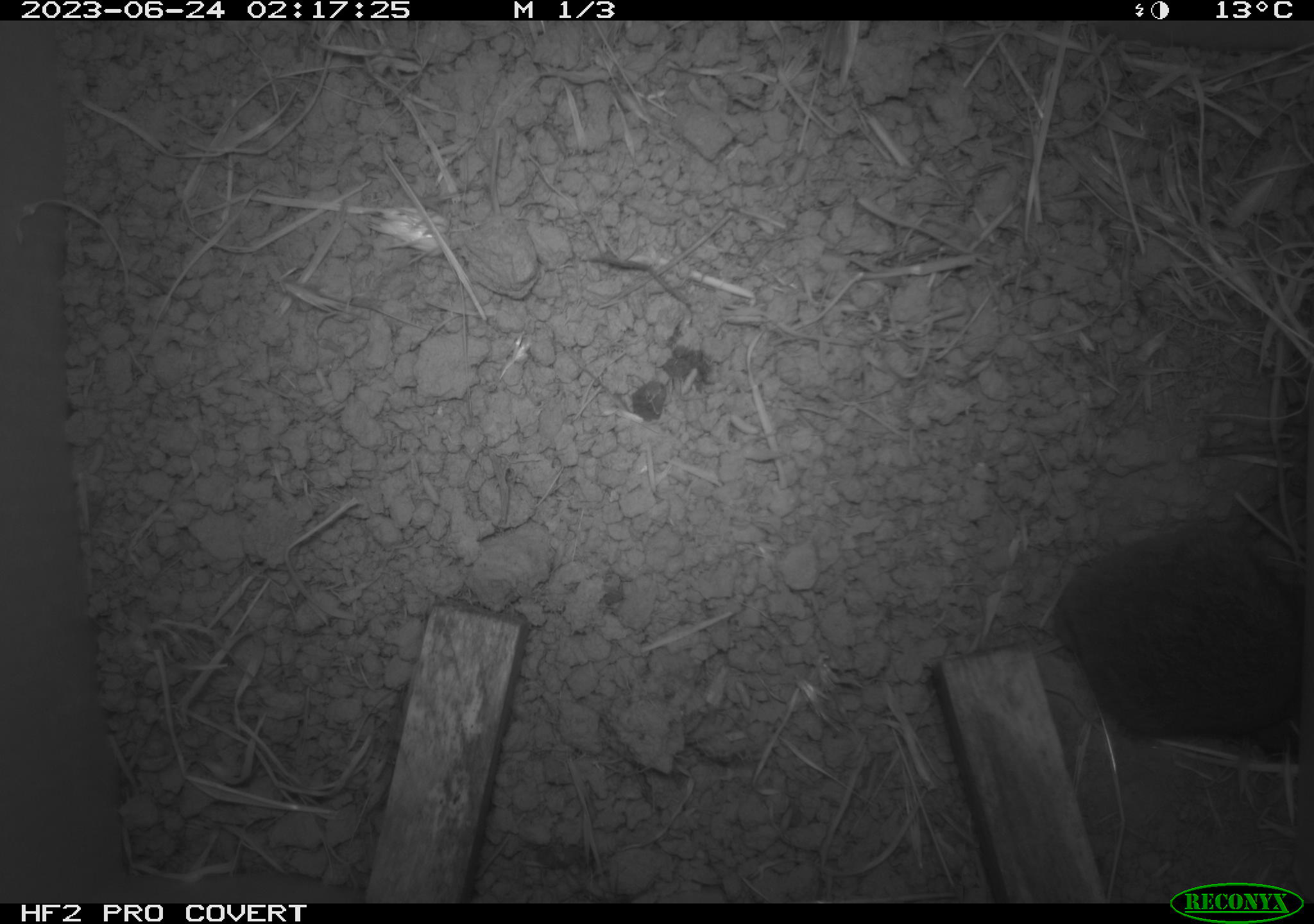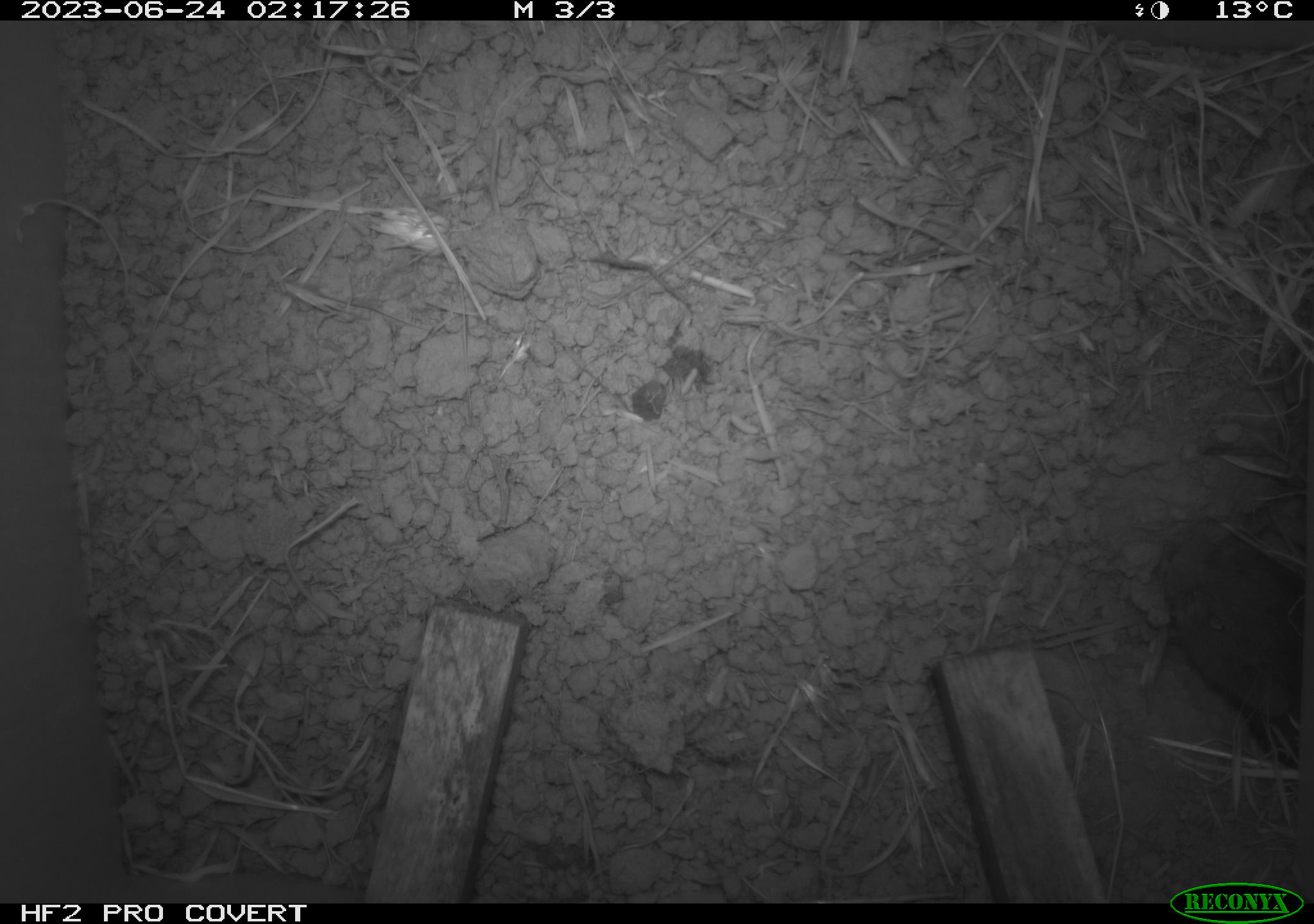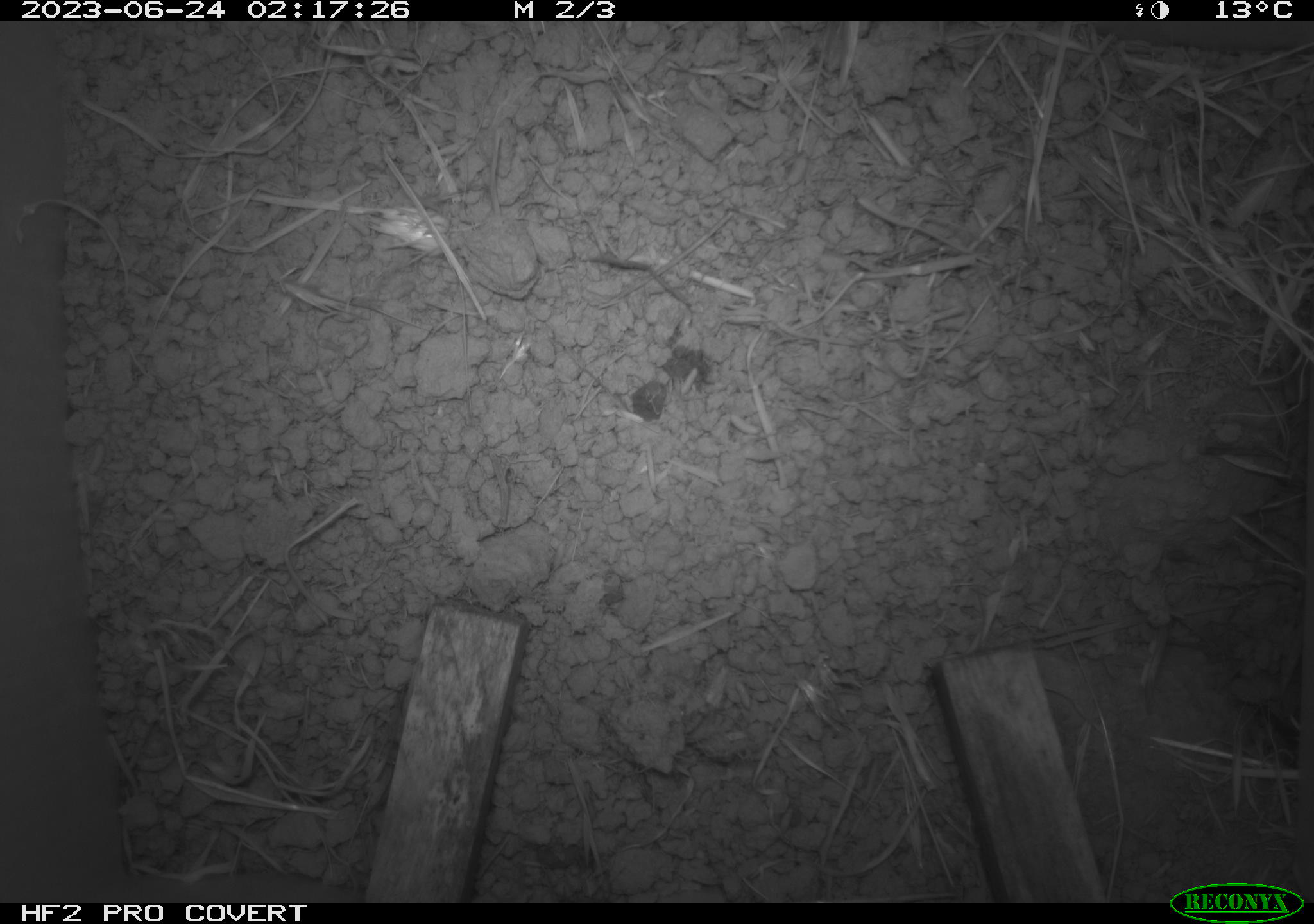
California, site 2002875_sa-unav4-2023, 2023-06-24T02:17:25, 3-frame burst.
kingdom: Animalia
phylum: Chordata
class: Mammalia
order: Rodentia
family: Cricetidae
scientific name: Arvicolinae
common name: voles, lemmings, and muskrats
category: arvicolinae subfamily